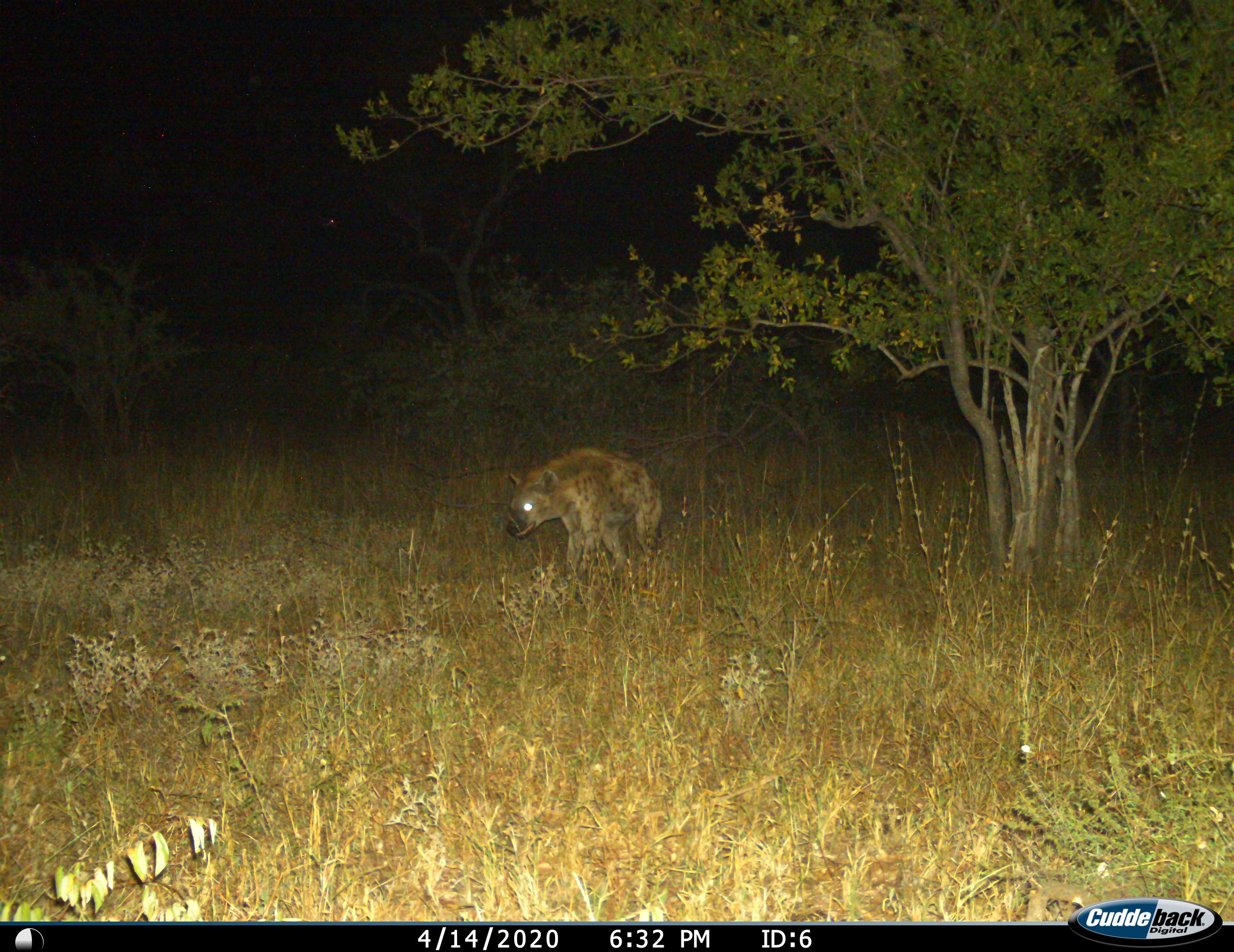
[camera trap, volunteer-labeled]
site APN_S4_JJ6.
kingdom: Animalia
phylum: Chordata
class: Mammalia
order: Carnivora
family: Hyaenidae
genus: Crocuta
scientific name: Crocuta crocuta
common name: spotted hyena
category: hyenaspotted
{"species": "hyenaspotted (spotted hyena) (Crocuta crocuta)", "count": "1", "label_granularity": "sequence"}